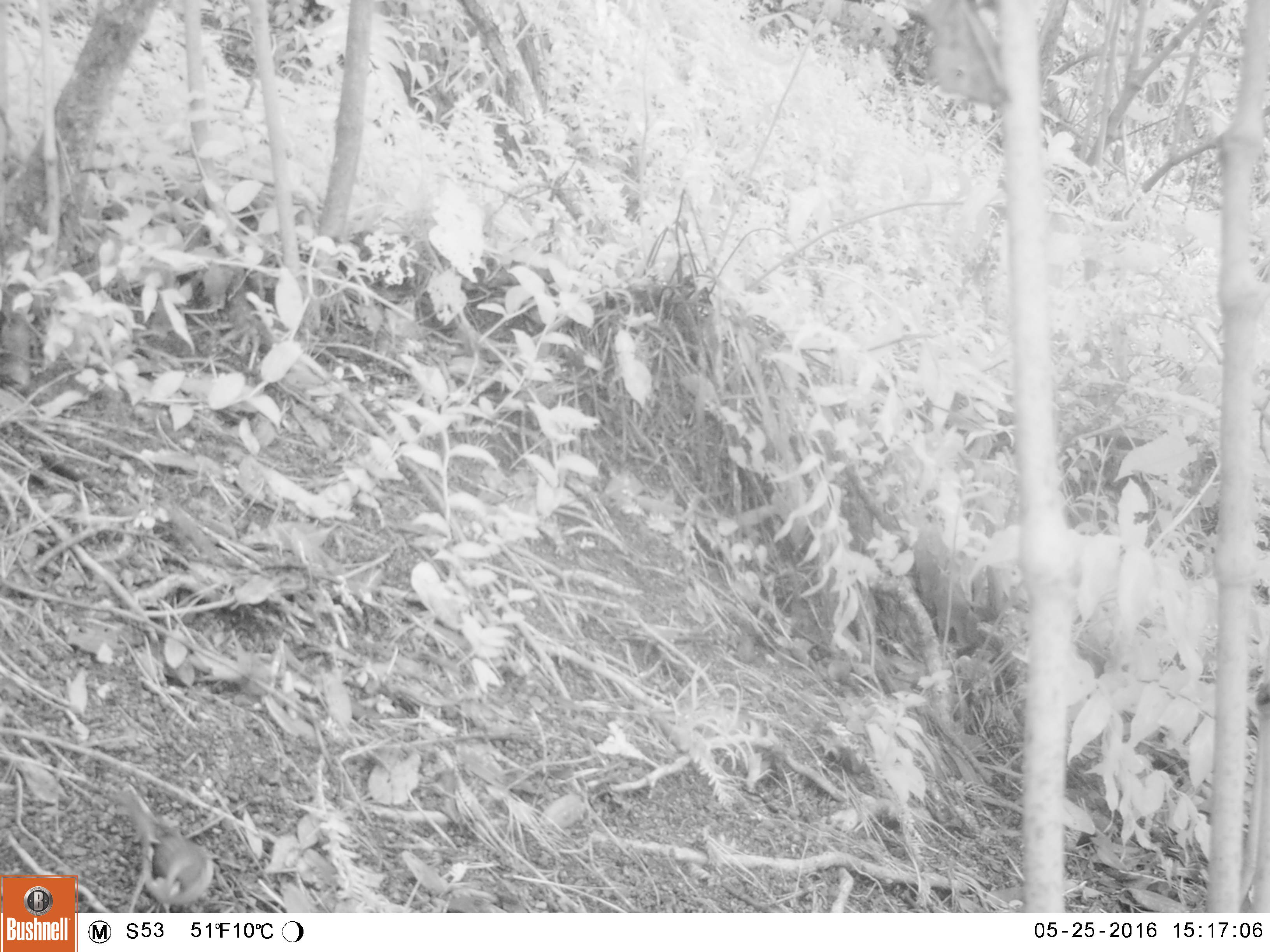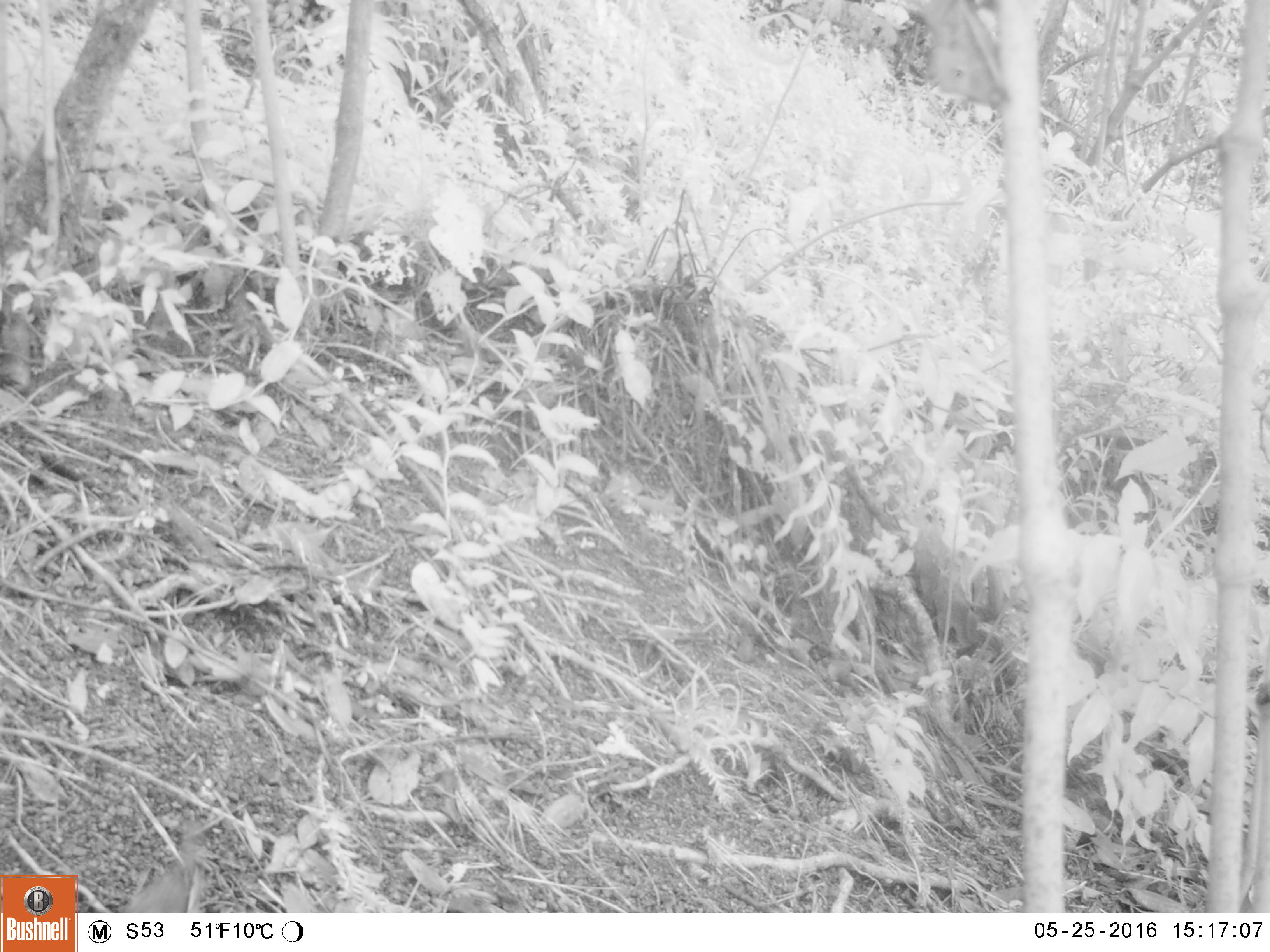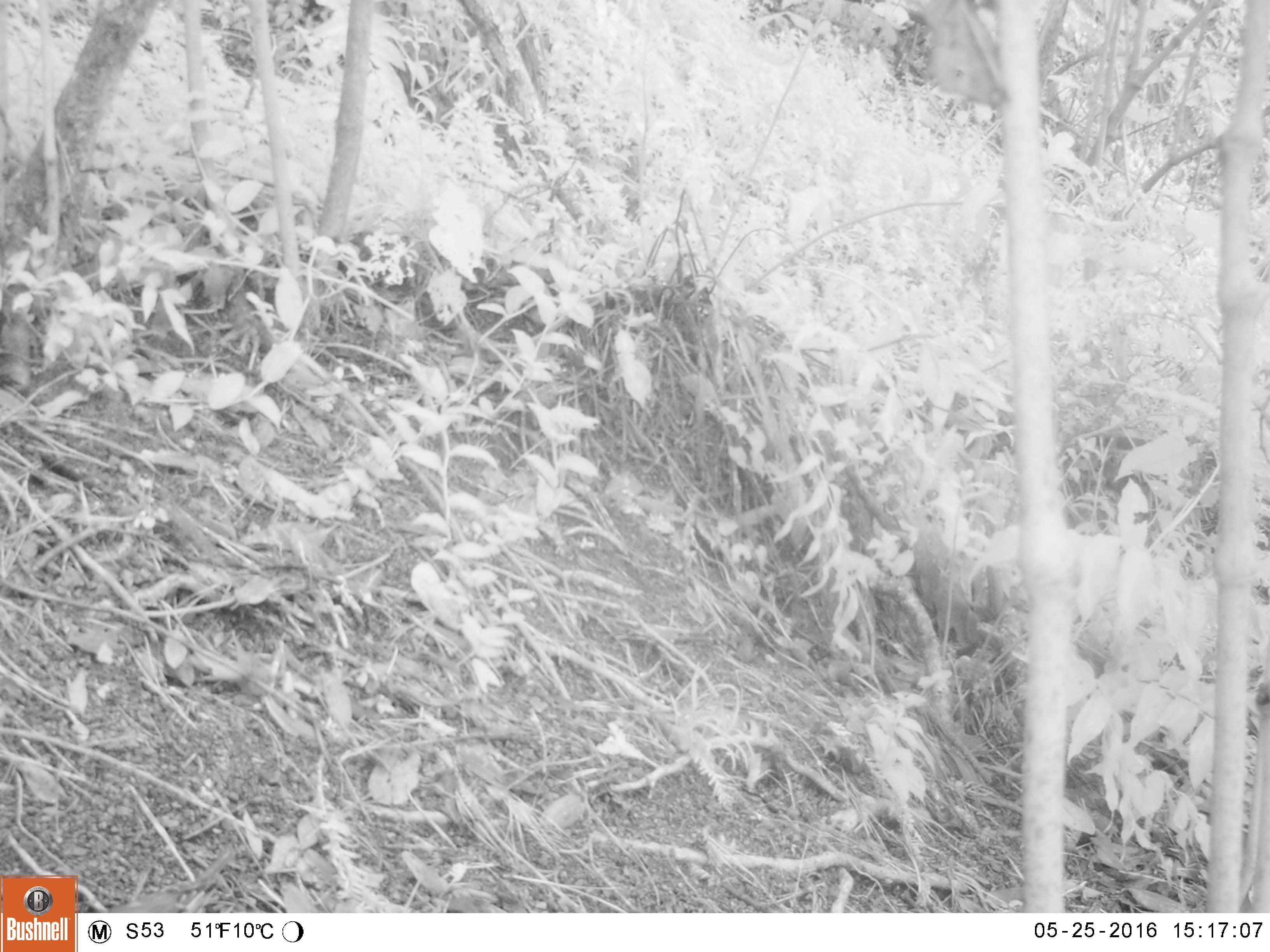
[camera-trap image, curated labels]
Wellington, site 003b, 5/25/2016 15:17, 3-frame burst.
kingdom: Animalia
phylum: Chordata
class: Aves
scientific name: Aves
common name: bird